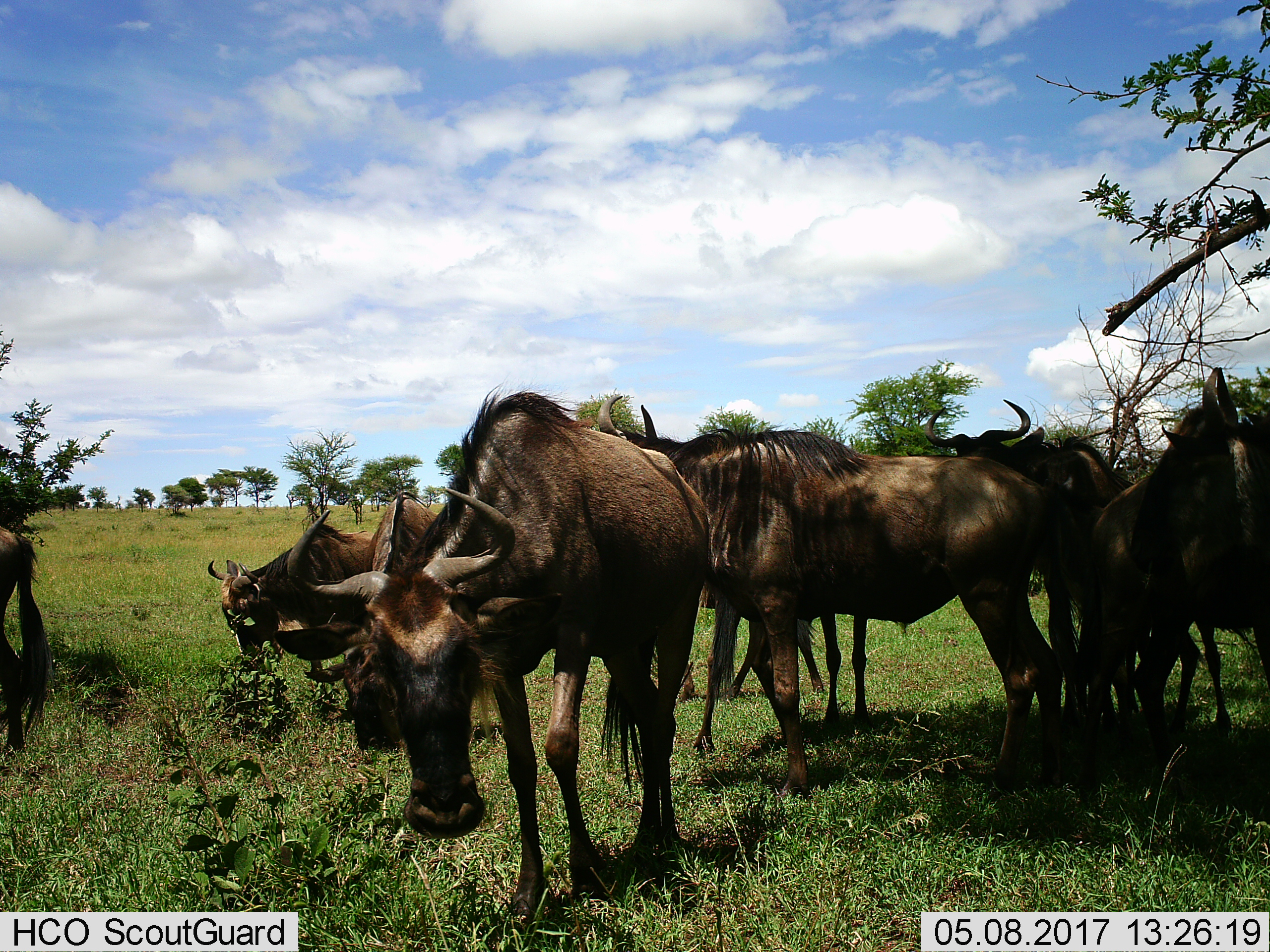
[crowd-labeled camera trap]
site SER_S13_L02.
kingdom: Animalia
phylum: Chordata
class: Mammalia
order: Artiodactyla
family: Bovidae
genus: Connochaetes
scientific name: Connochaetes taurinus taurinus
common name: blue wildebeest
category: wildebeestblue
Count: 8.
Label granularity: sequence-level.